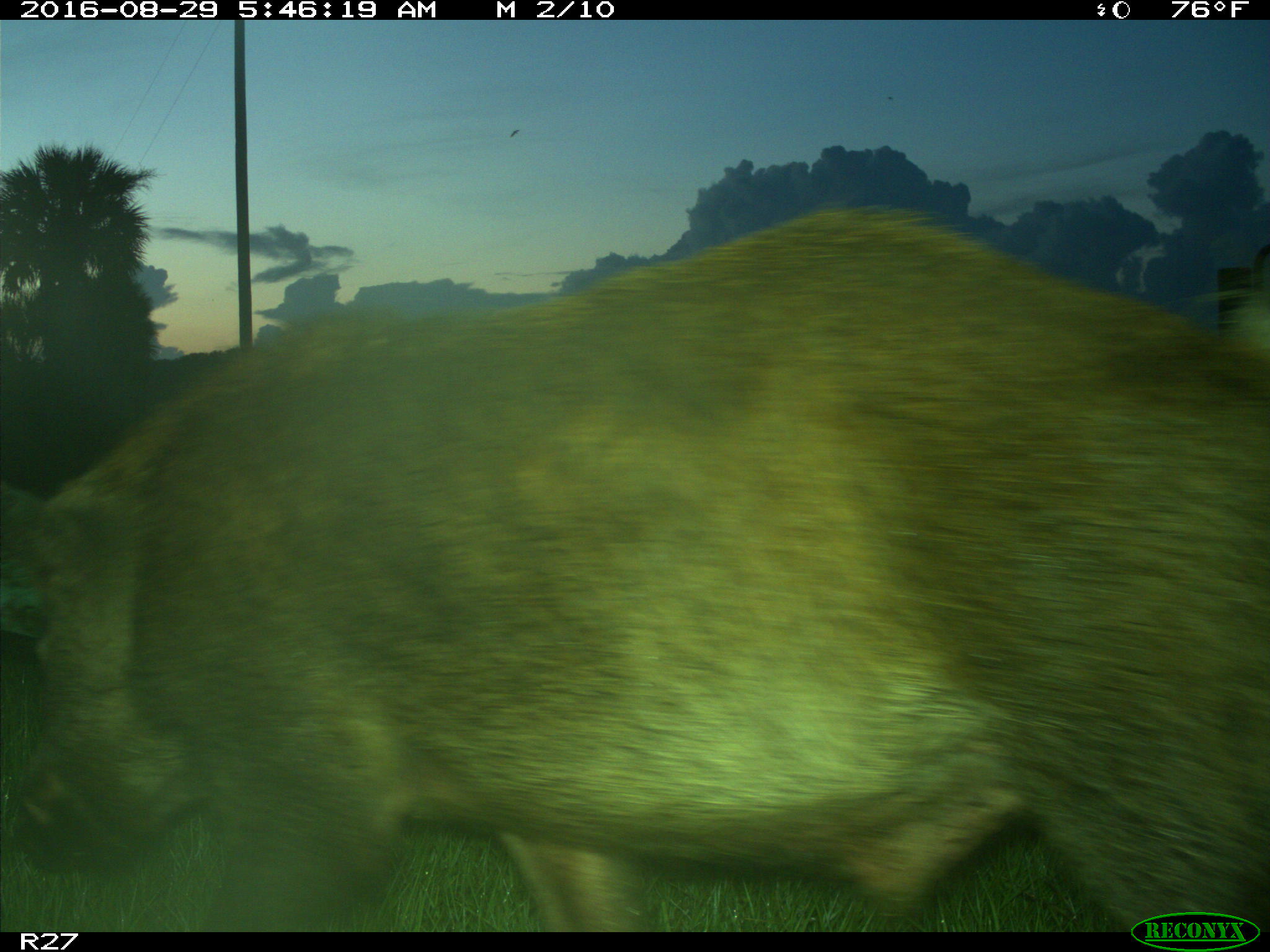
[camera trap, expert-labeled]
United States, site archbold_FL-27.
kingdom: Animalia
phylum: Chordata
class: Mammalia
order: Artiodactyla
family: Suidae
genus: Sus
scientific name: Sus scrofa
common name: wild boar